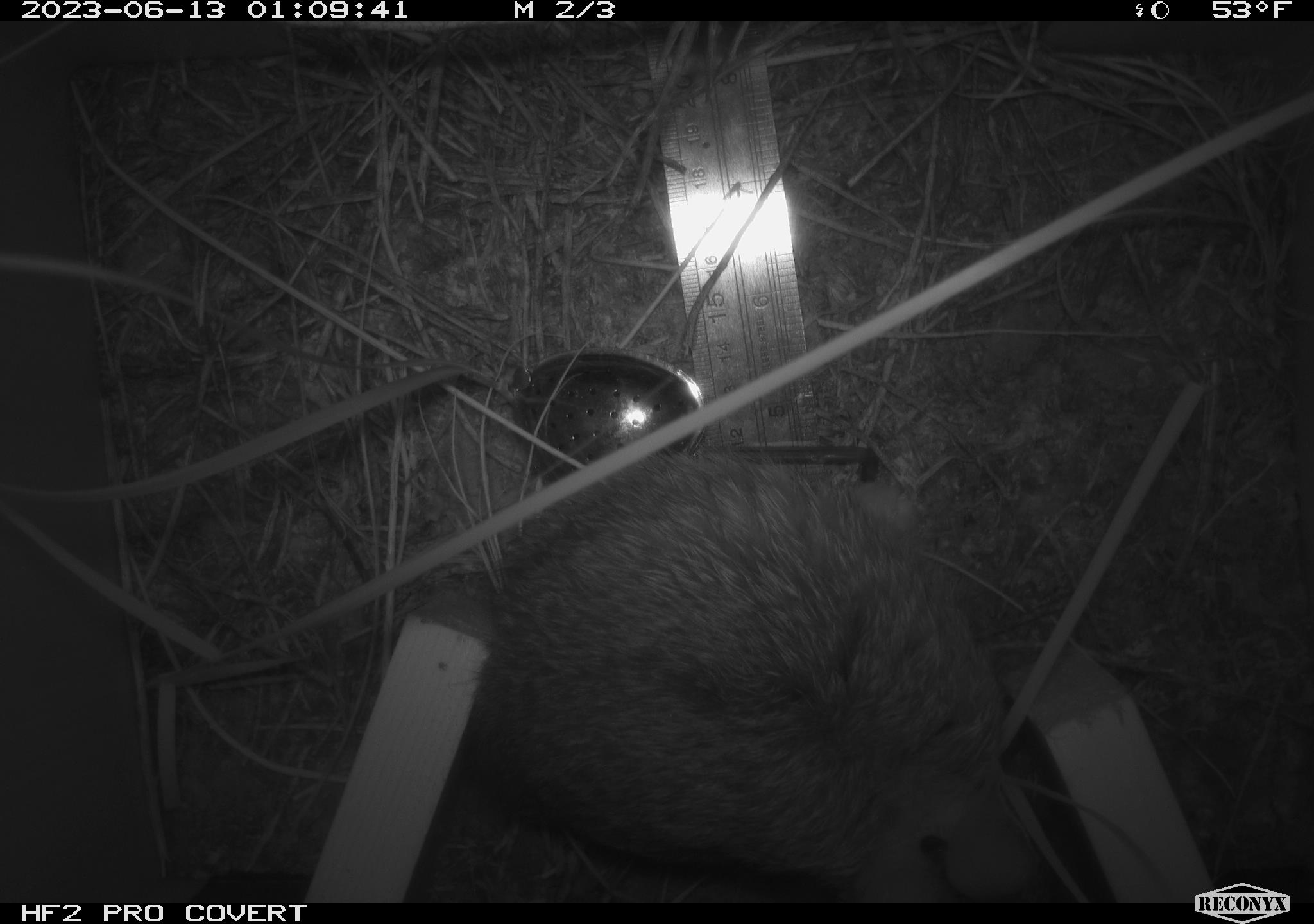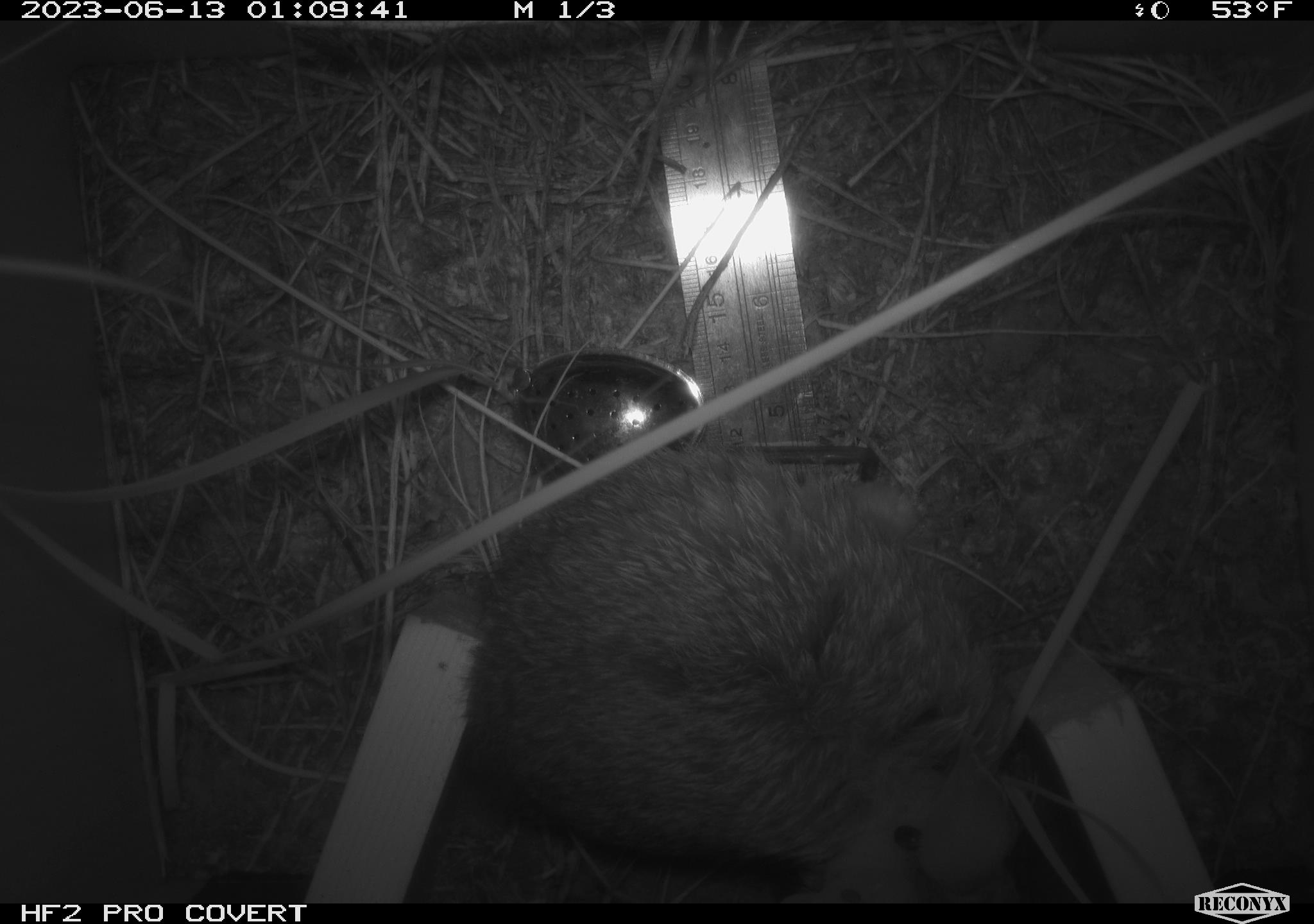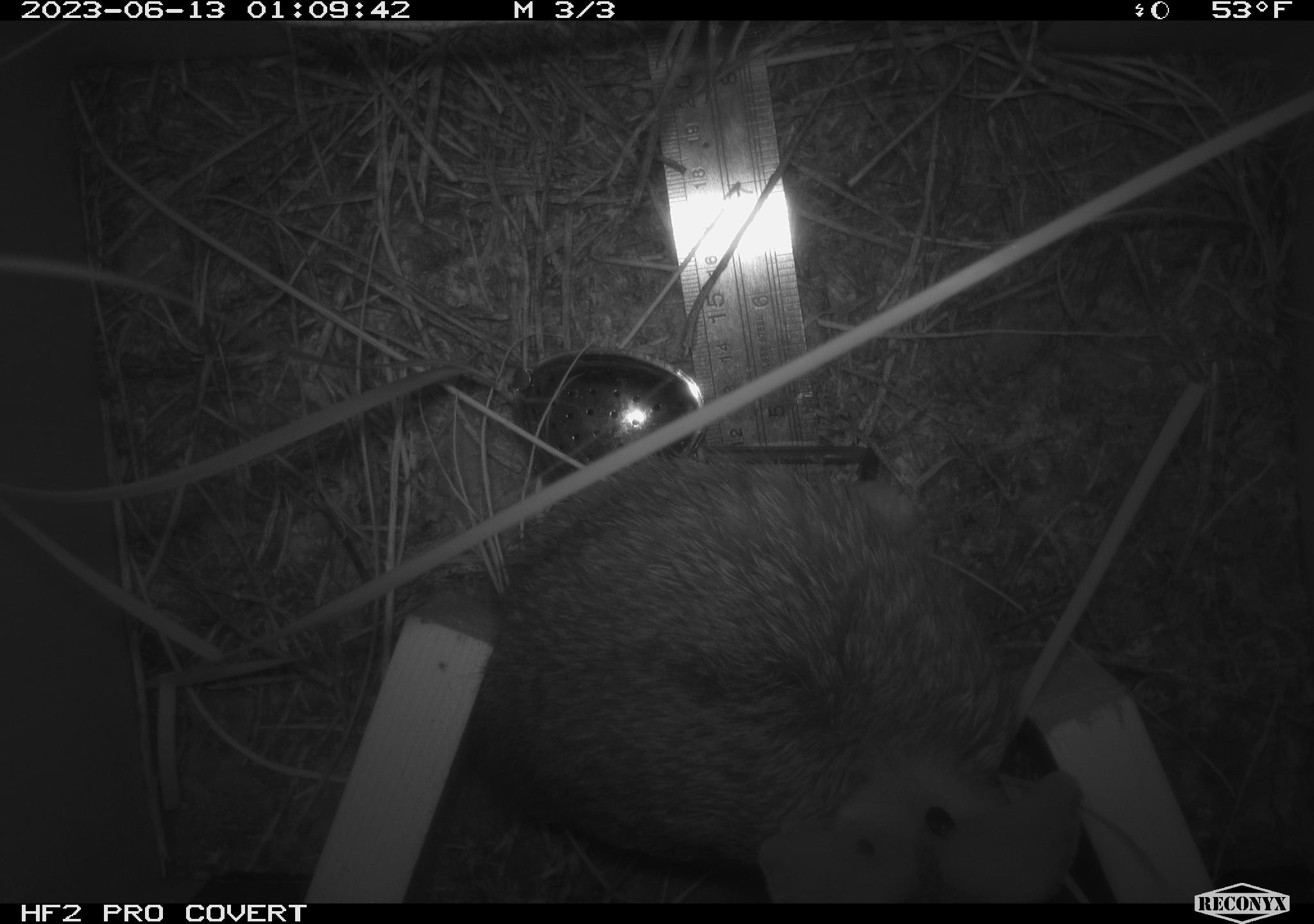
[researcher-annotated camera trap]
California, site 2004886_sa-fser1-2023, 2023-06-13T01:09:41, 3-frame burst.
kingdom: Animalia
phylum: Chordata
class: Mammalia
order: Lagomorpha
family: Leporidae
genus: Sylvilagus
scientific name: Sylvilagus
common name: cottontail rabbits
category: sylvilagus species